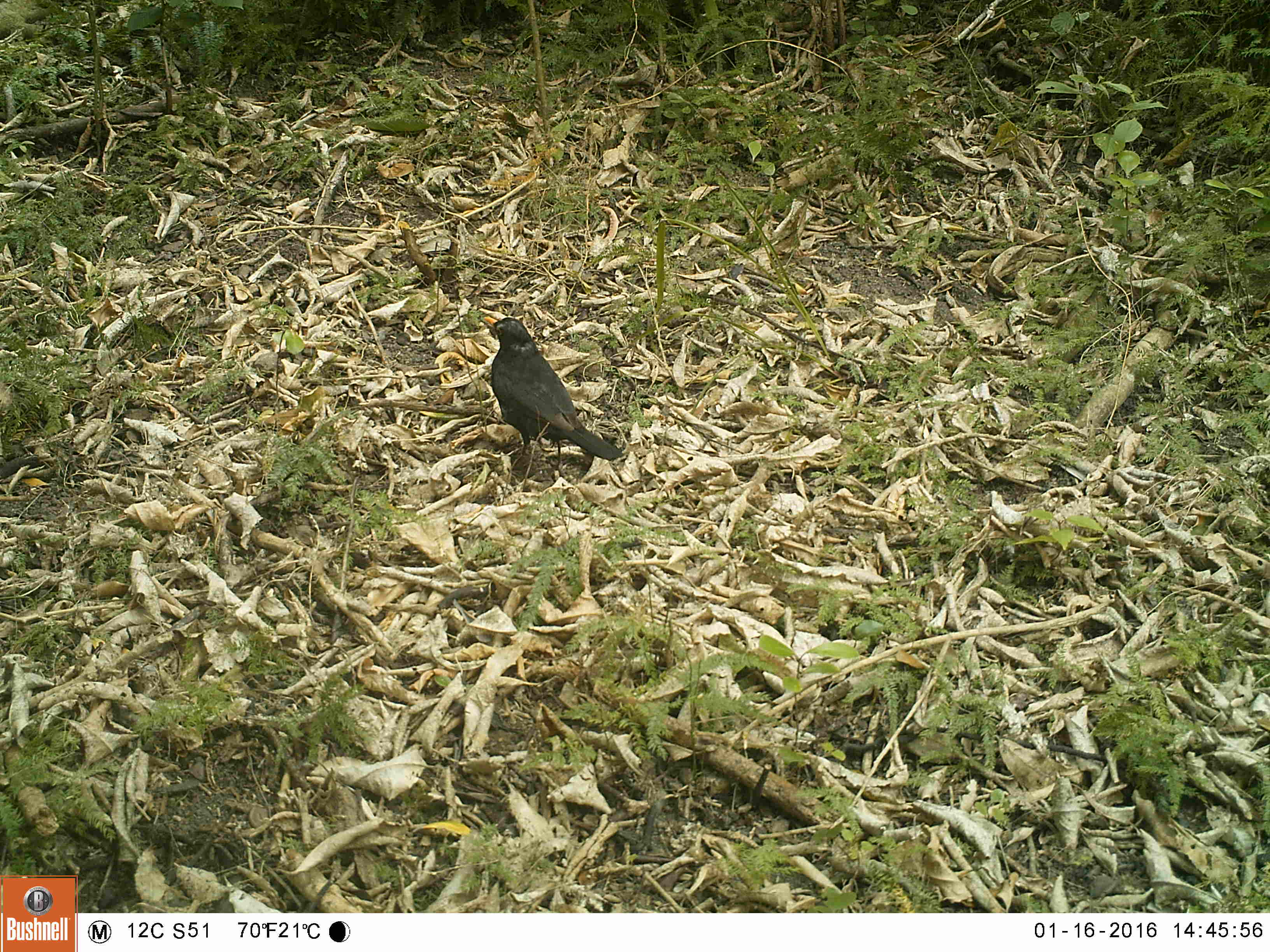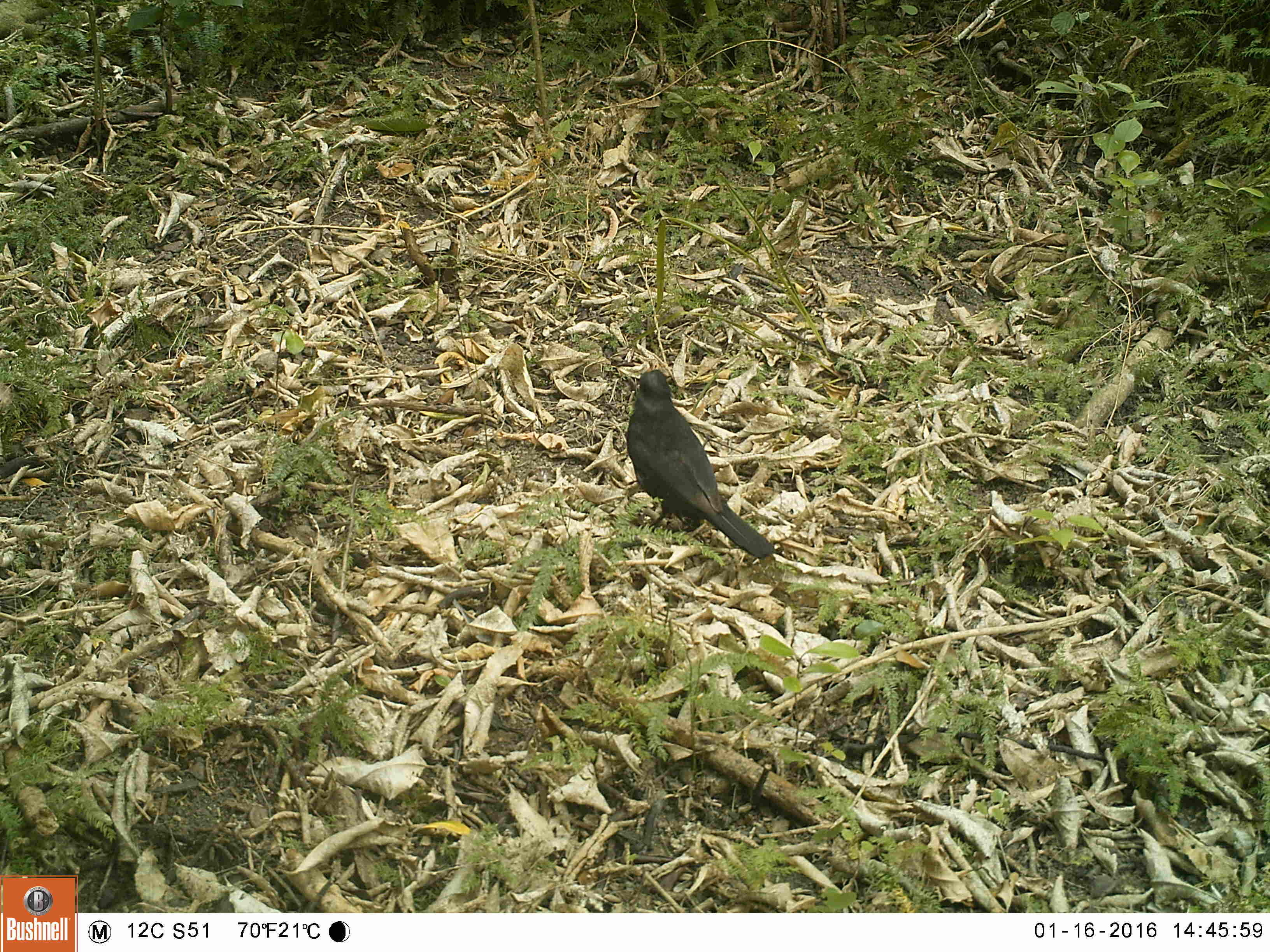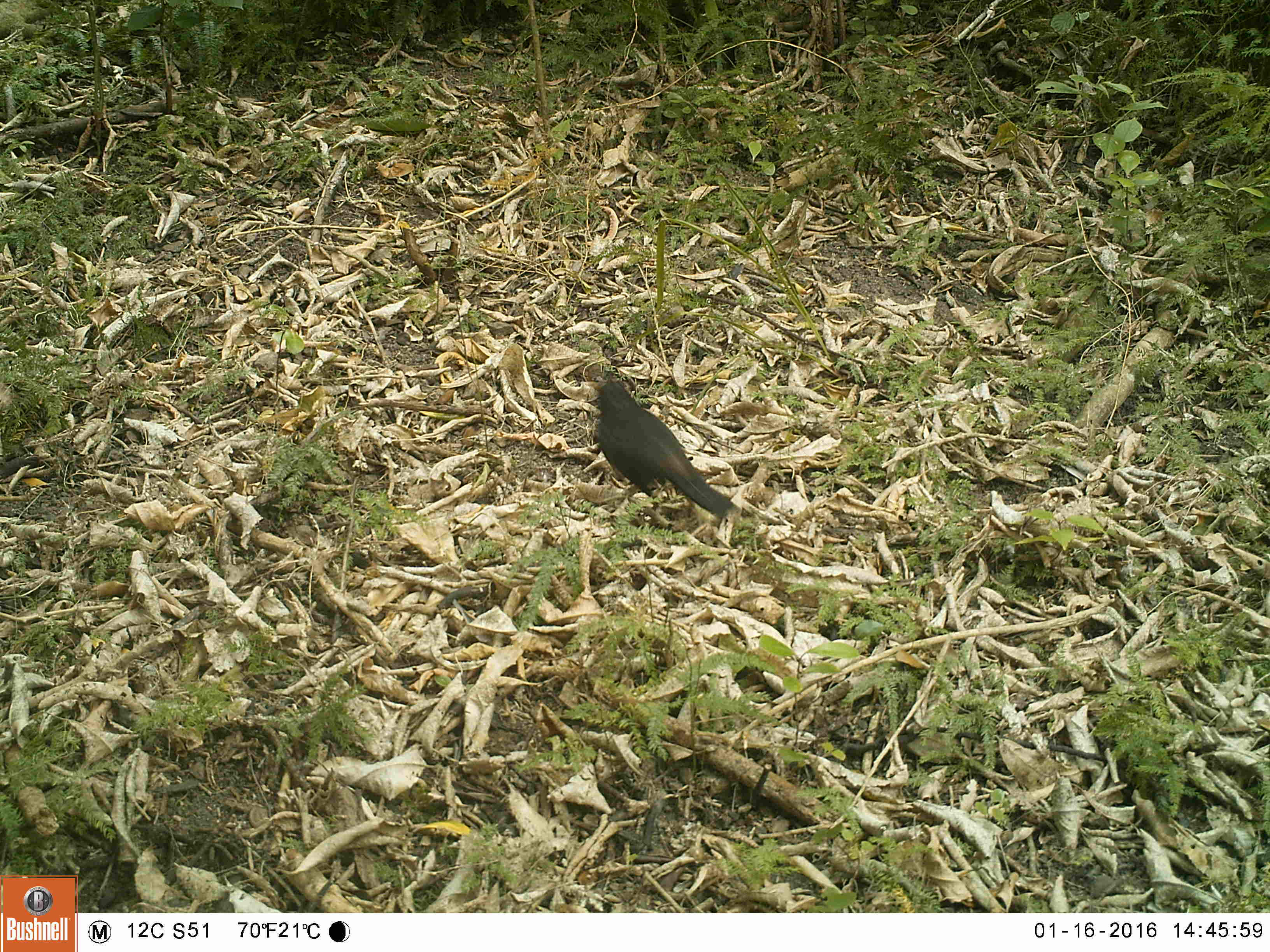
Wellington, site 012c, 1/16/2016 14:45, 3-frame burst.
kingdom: Animalia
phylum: Chordata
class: Aves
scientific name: Aves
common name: bird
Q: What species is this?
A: Bird (Aves).